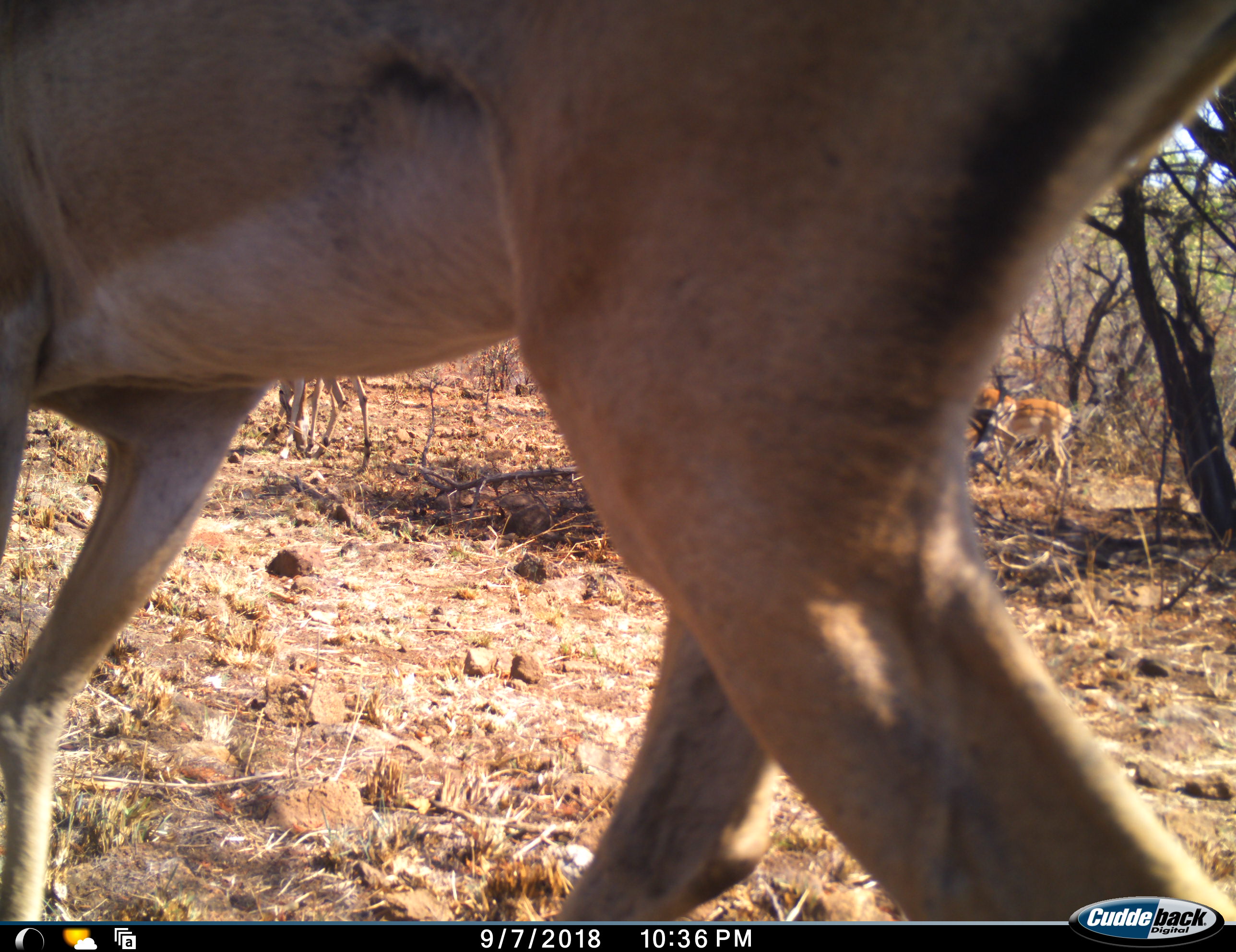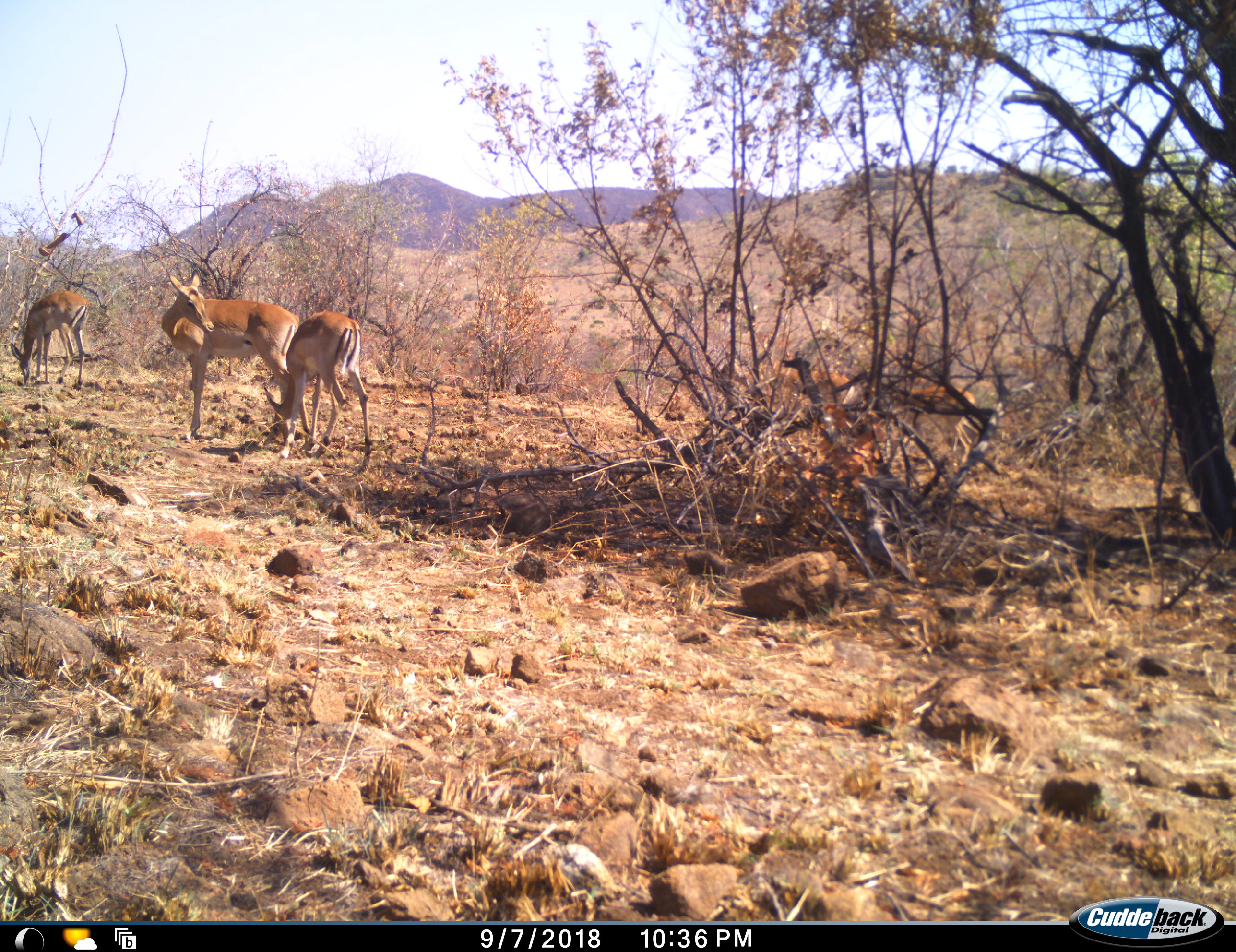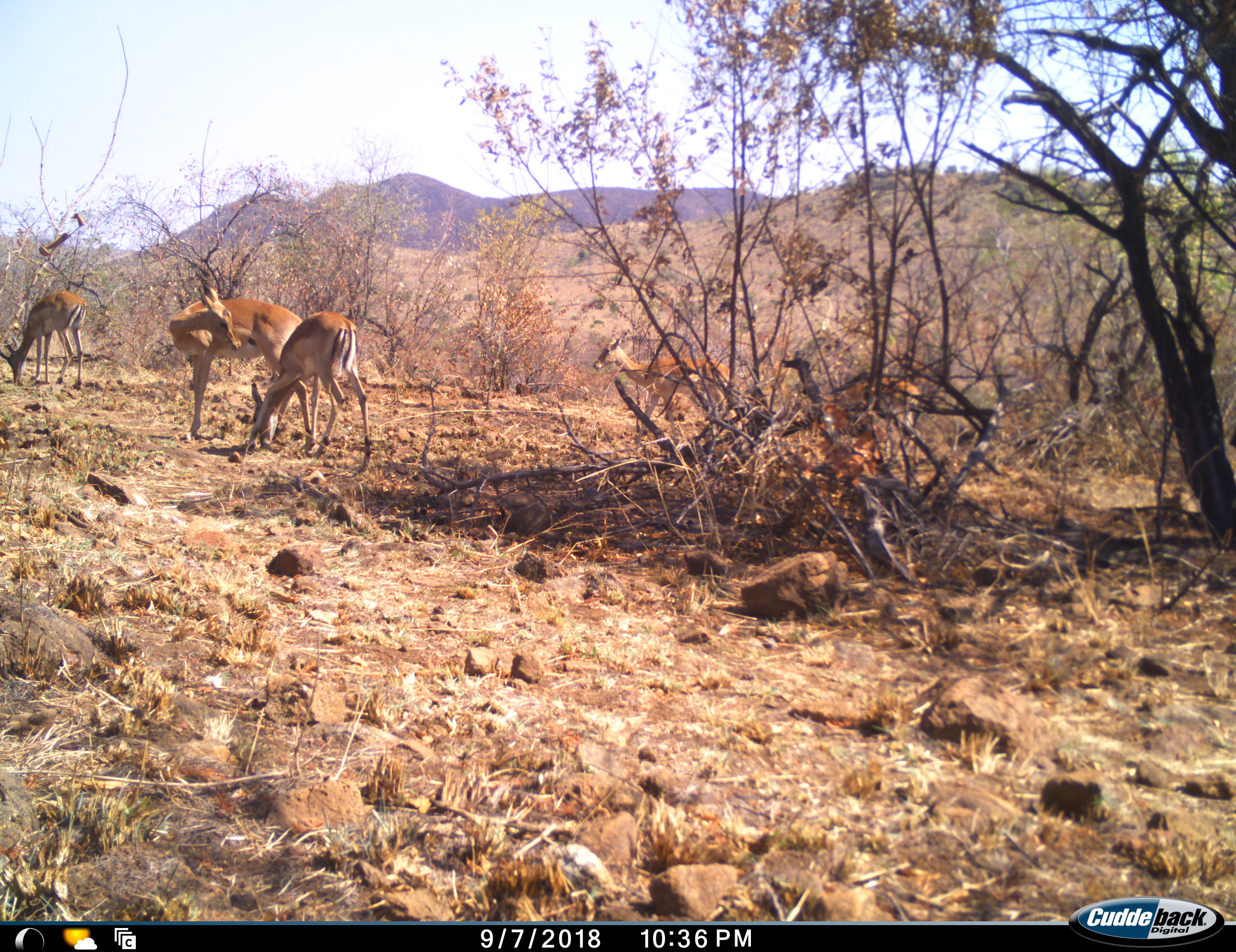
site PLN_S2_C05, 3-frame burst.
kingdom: Animalia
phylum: Chordata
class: Mammalia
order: Artiodactyla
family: Bovidae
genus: Aepyceros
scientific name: Aepyceros melampus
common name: impala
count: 6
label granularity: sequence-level